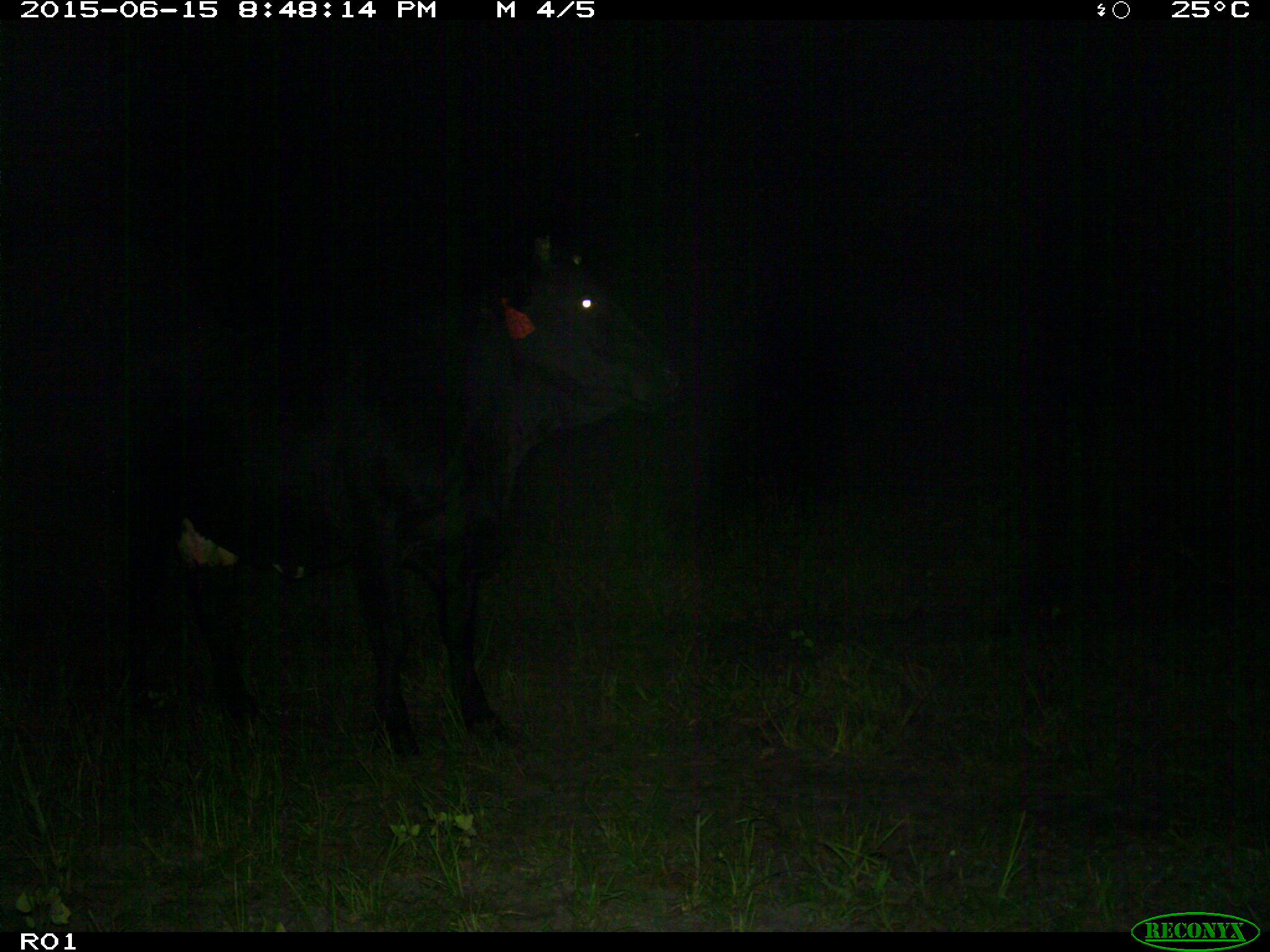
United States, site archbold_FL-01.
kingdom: Animalia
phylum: Chordata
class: Mammalia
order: Artiodactyla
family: Bovidae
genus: Bos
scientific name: Bos taurus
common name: domestic cow